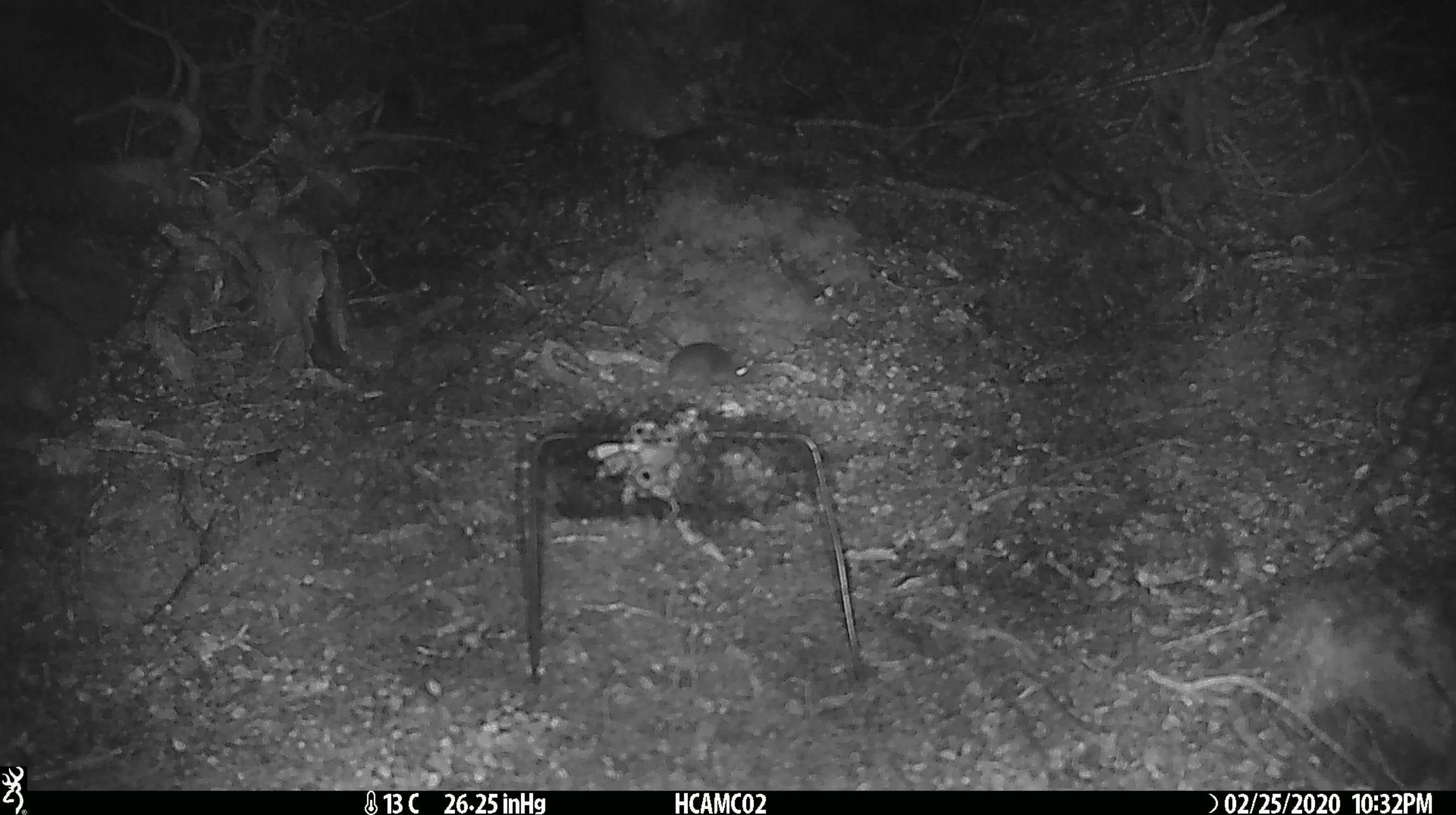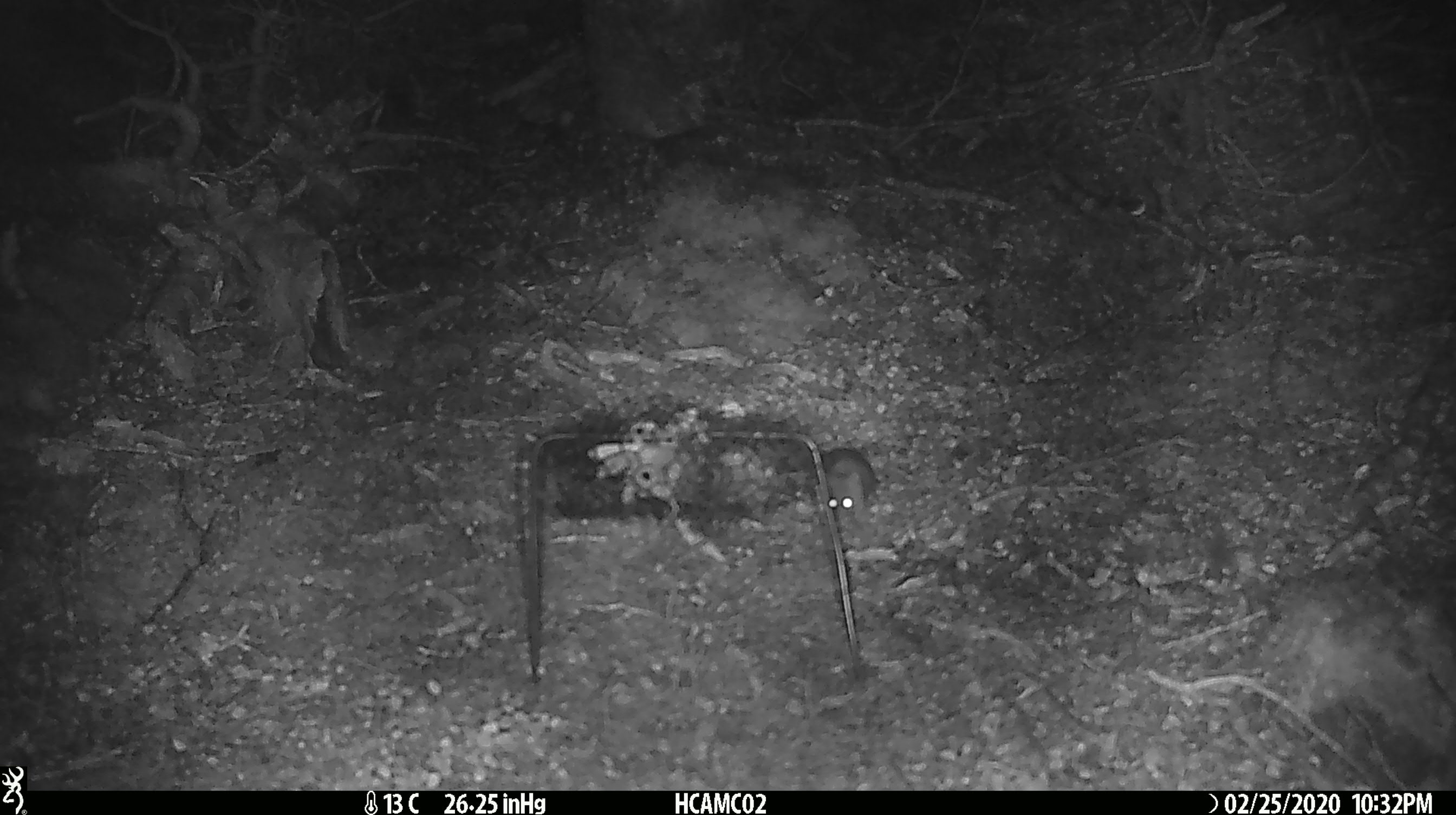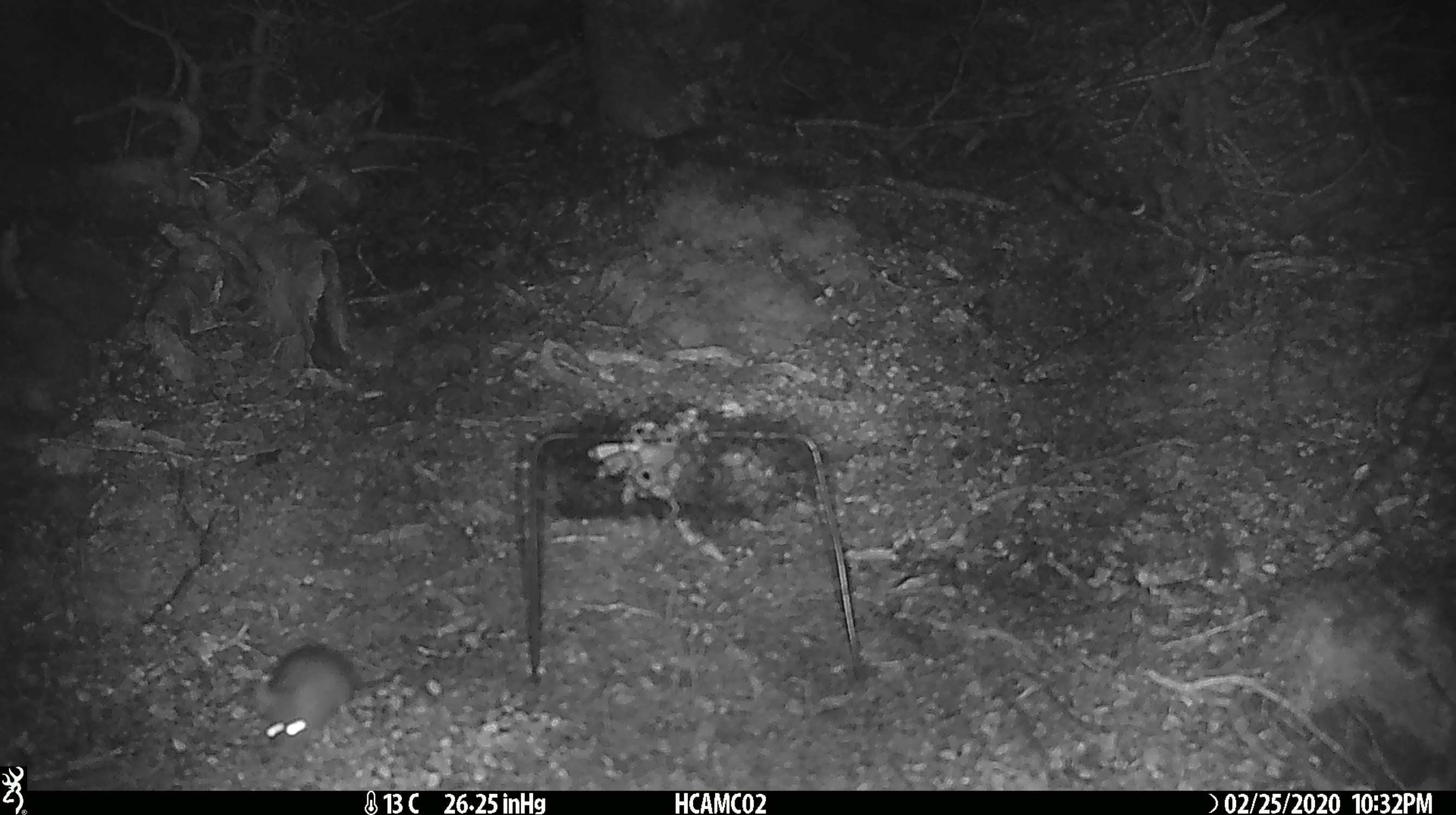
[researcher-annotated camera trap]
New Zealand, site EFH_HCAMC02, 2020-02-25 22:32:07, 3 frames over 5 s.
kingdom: Animalia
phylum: Chordata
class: Mammalia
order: Rodentia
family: Muridae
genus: Mus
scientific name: Mus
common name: mouse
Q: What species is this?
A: Mouse (Mus).